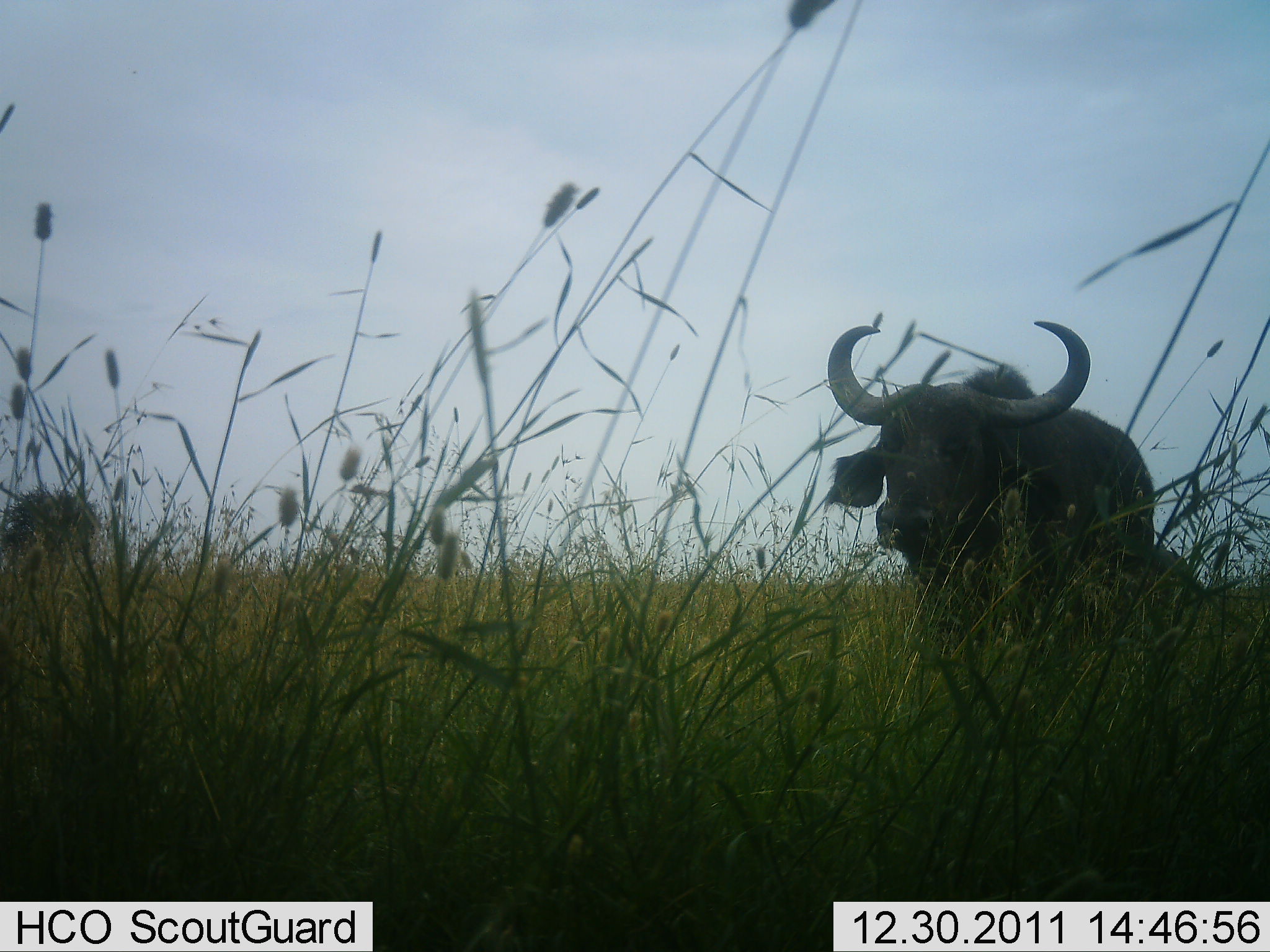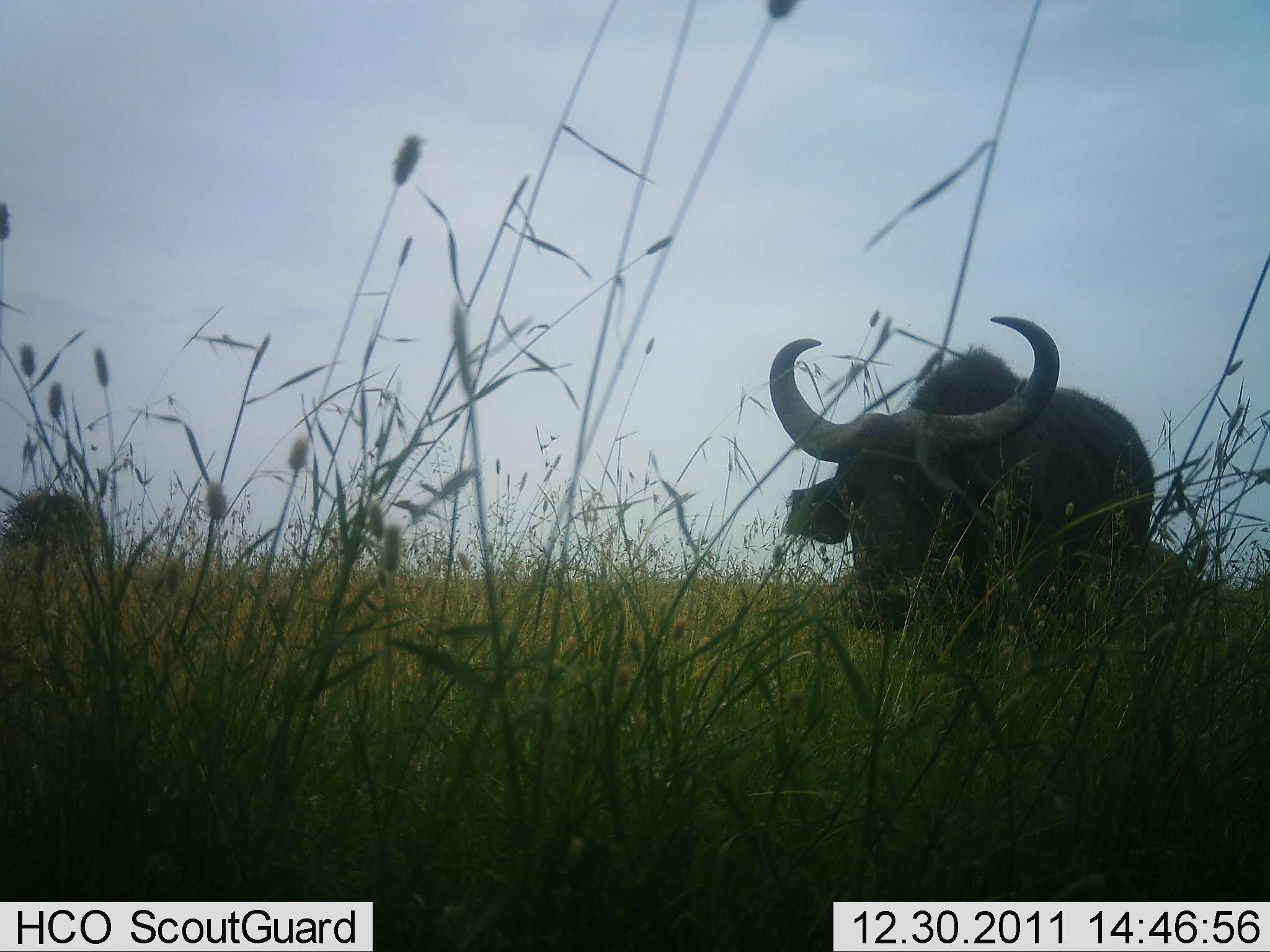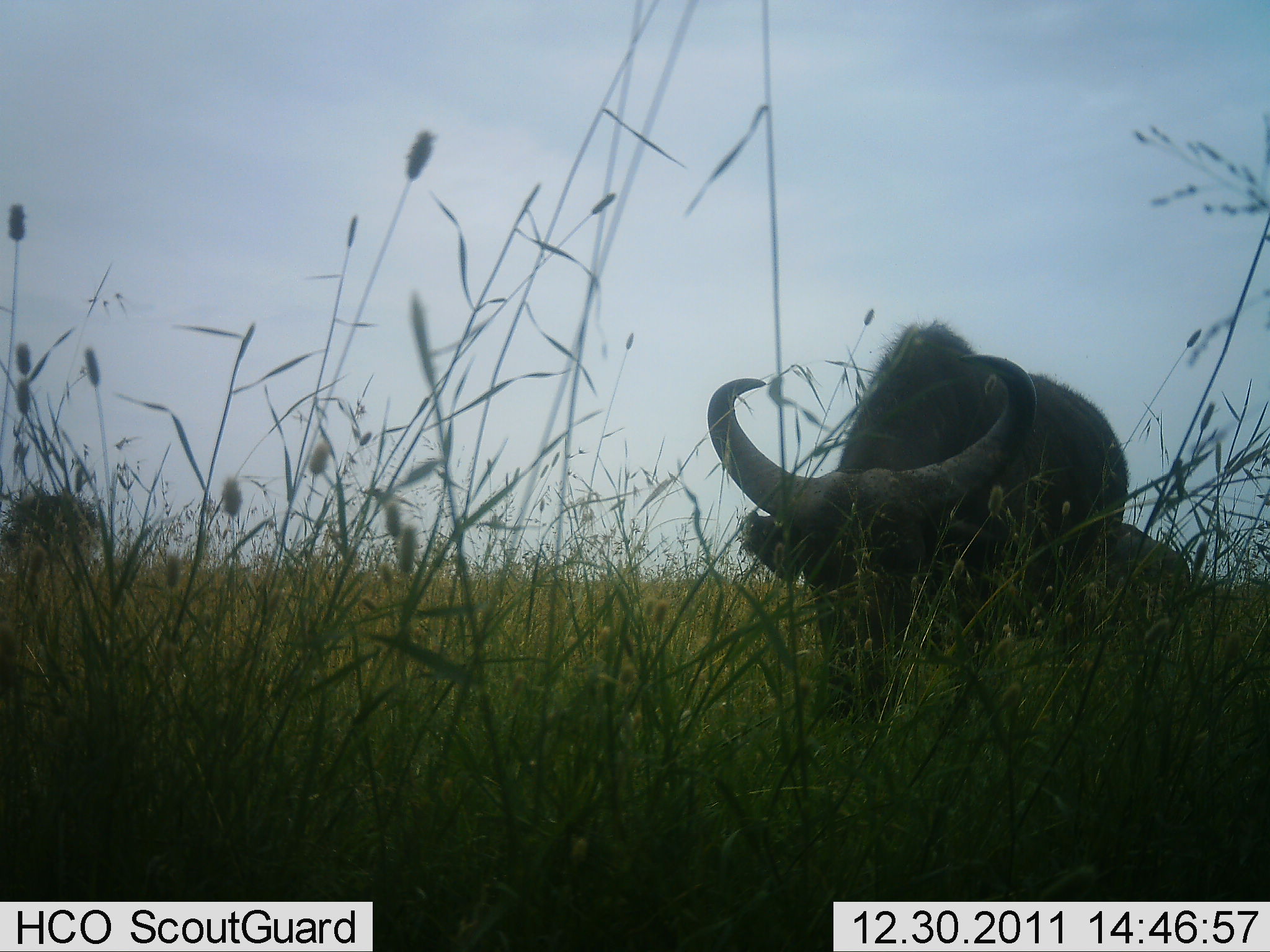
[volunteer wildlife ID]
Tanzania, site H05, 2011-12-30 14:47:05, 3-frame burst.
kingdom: Animalia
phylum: Chordata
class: Mammalia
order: Artiodactyla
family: Bovidae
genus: Syncerus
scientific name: Syncerus caffer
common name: cape buffalo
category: buffalo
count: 1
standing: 0%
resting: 0%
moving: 90%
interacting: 0%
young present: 0%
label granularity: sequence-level